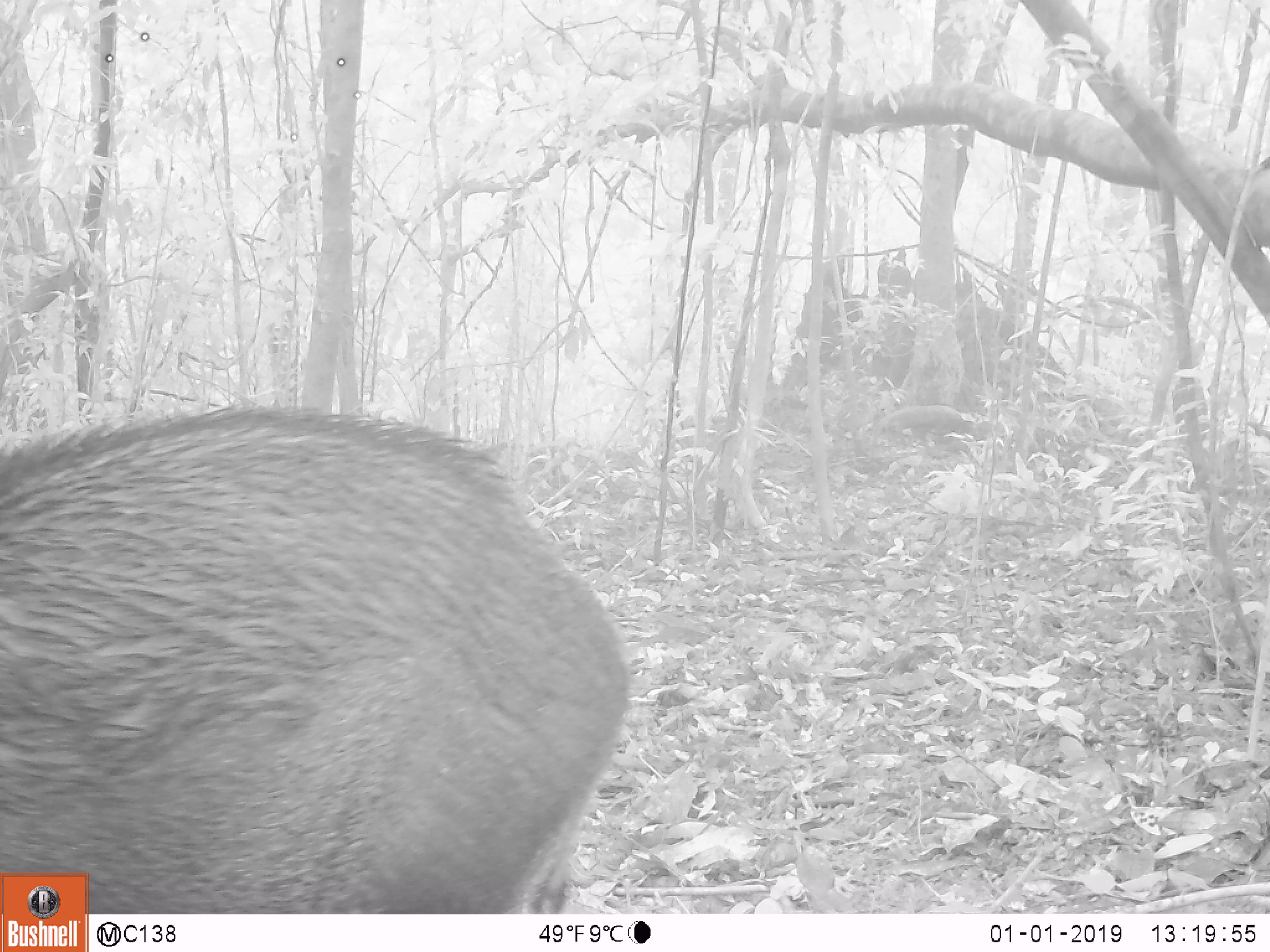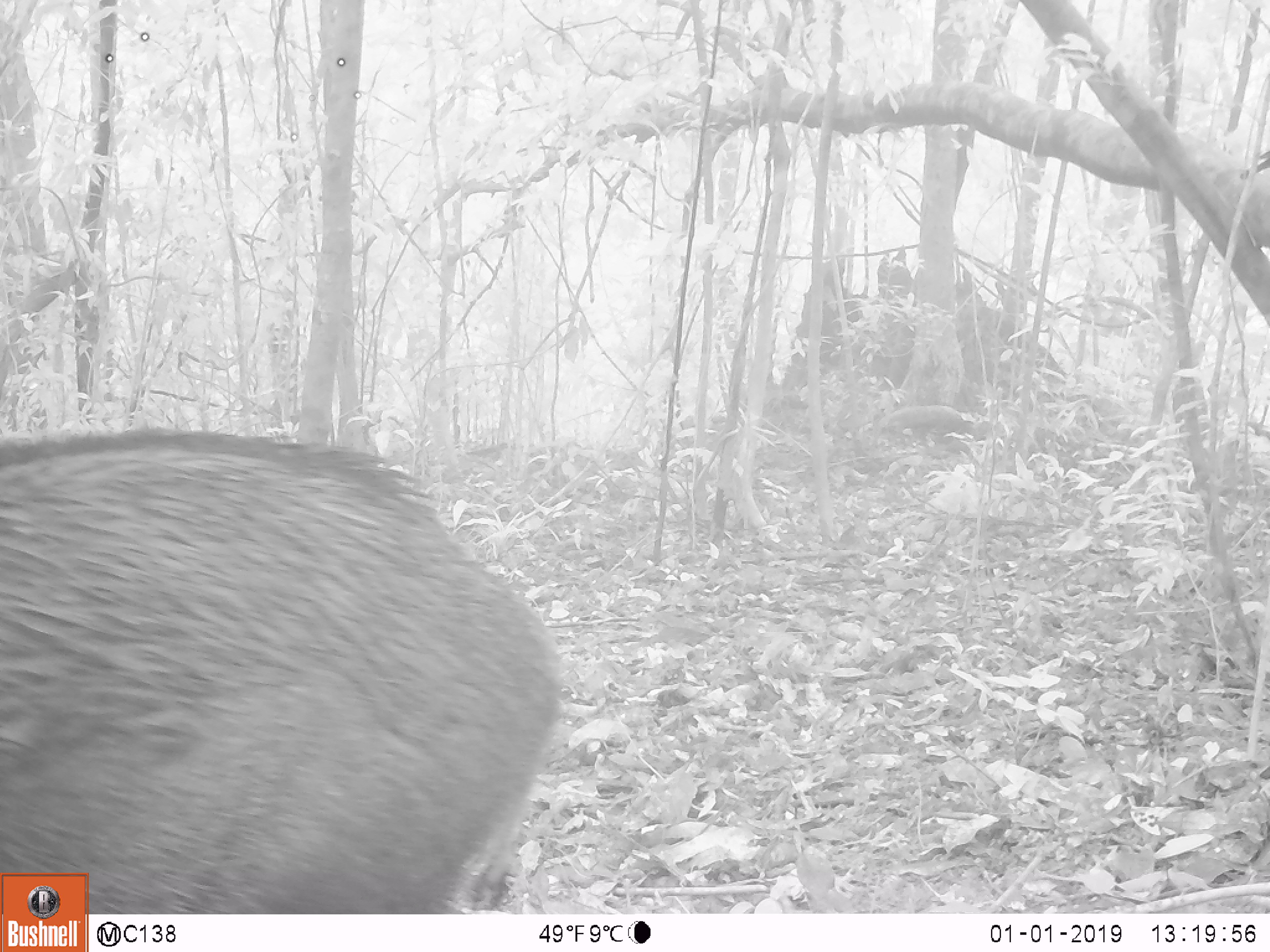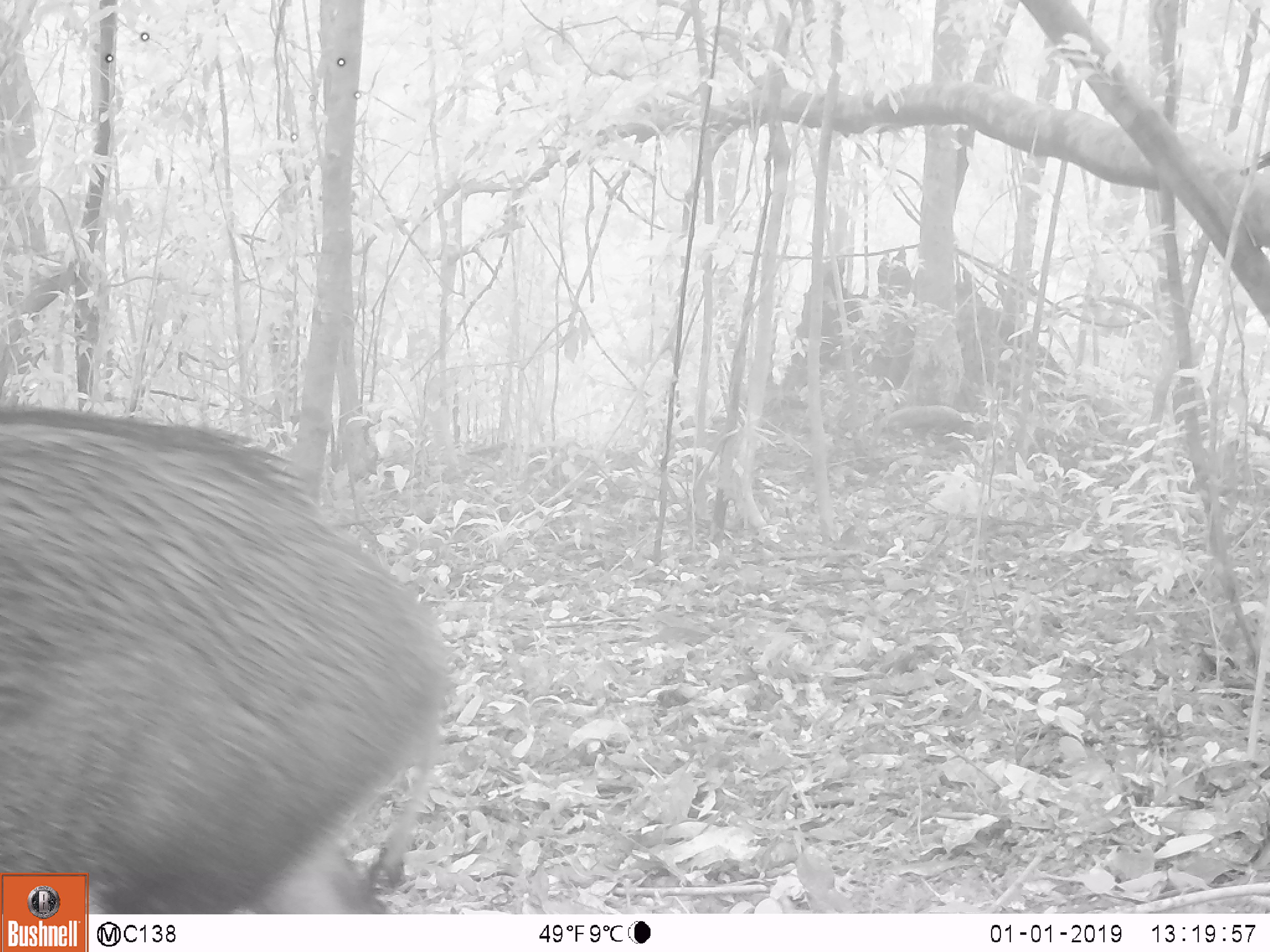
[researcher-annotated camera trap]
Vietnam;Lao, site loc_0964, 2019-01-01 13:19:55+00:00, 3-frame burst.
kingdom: Animalia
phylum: Chordata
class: Mammalia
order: Artiodactyla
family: Suidae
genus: Sus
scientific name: Sus scrofa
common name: eurasian wild pig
Eurasian wild pig (Sus scrofa). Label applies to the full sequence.